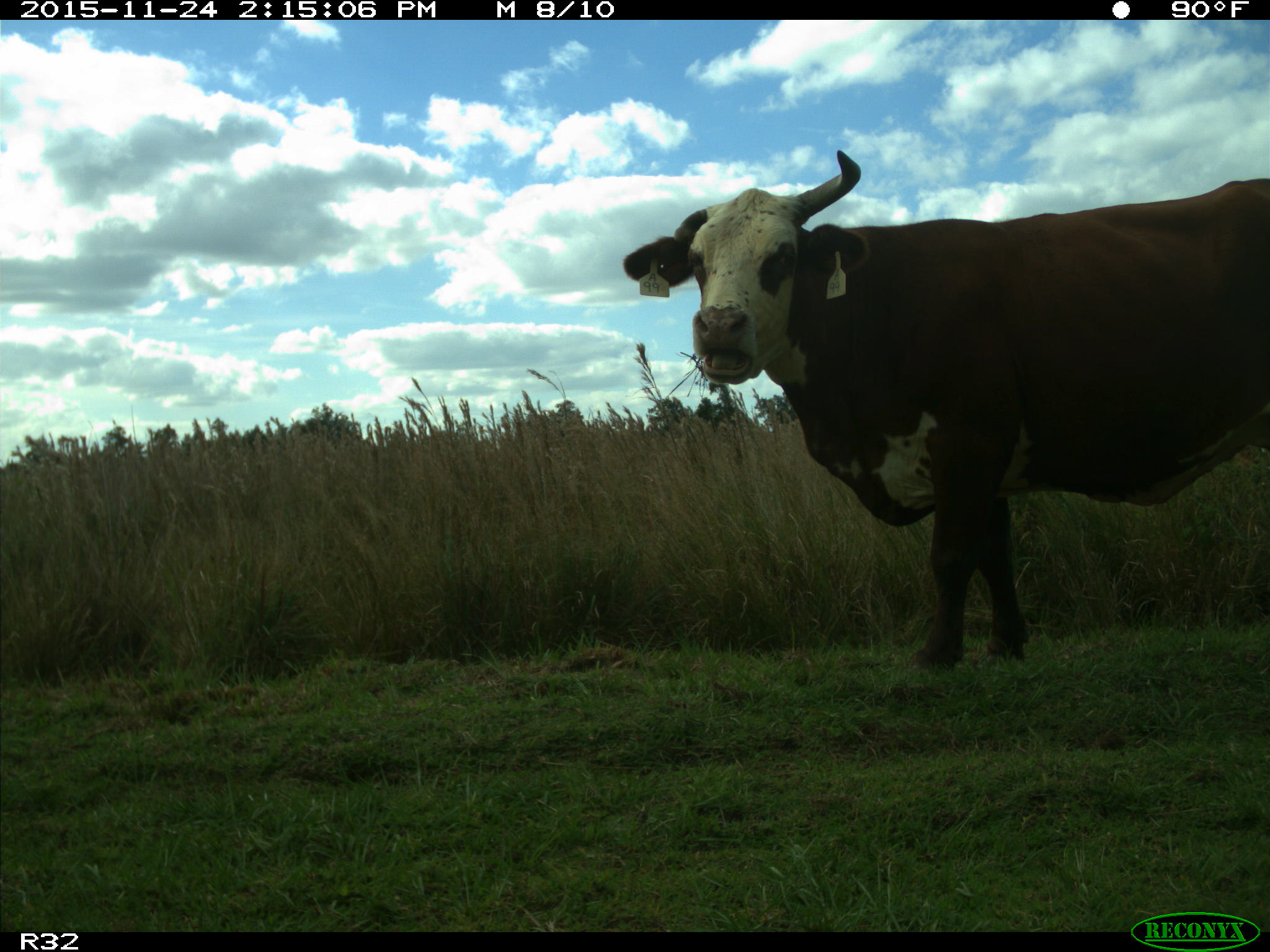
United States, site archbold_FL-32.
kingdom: Animalia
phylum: Chordata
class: Mammalia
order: Artiodactyla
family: Bovidae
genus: Bos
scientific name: Bos taurus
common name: domestic cow